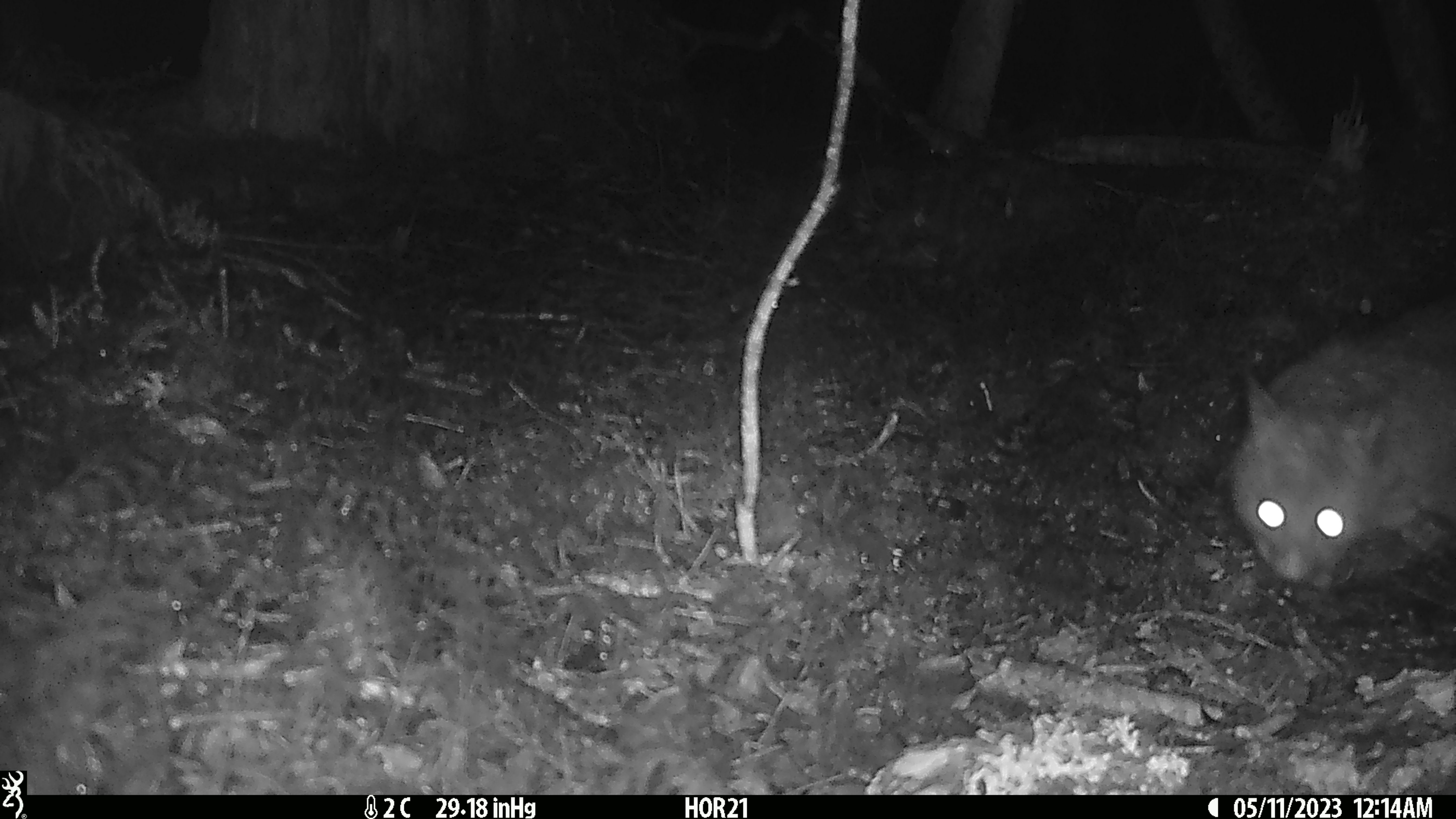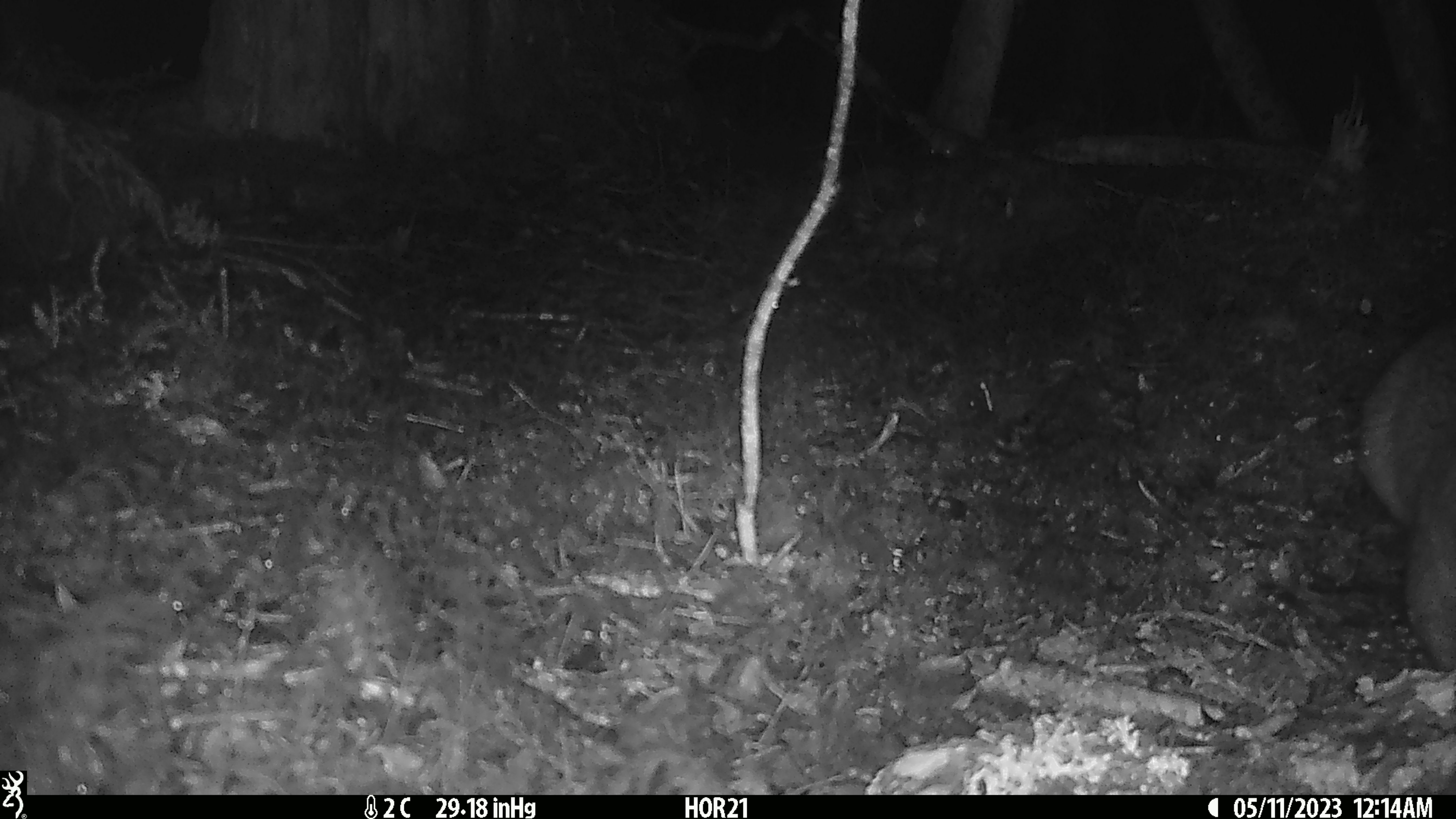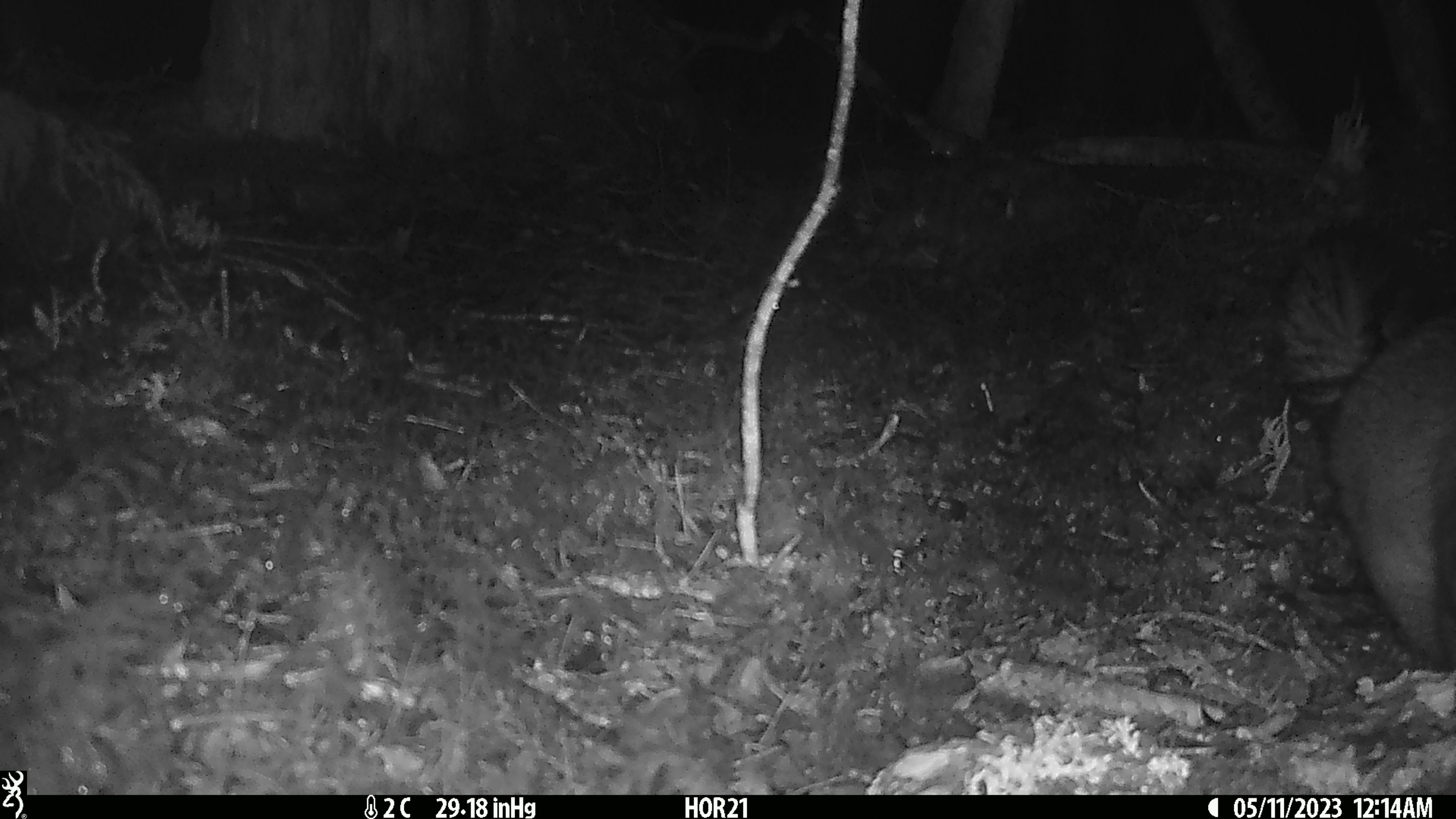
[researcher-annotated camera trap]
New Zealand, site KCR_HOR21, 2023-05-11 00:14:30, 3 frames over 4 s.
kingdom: Animalia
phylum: Chordata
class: Mammalia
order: Diprotodontia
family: Phalangeridae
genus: Trichosurus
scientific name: Trichosurus vulpecula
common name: common brushtail possum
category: possum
Possum (common brushtail possum) (Trichosurus vulpecula).